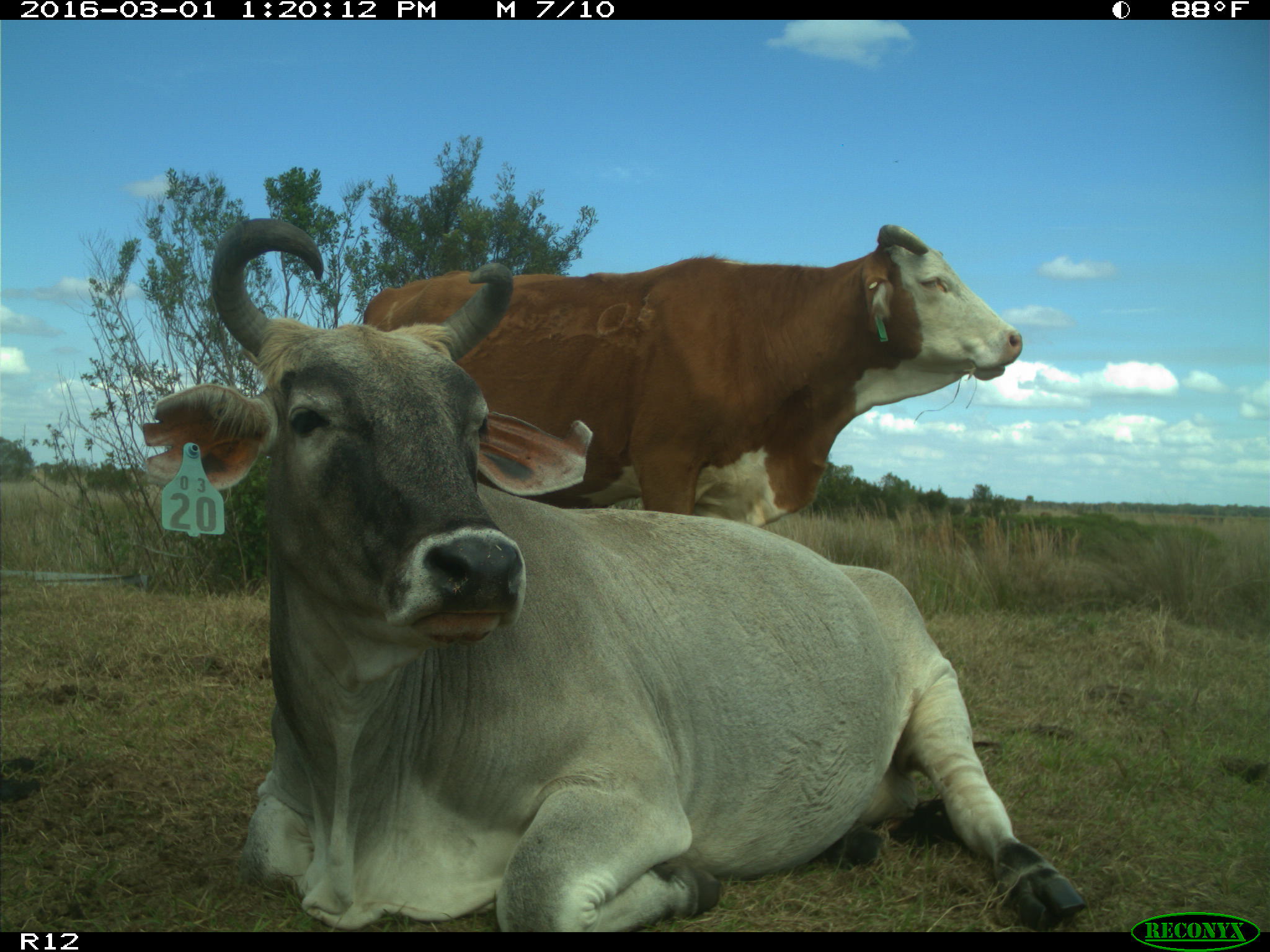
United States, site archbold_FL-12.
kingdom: Animalia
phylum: Chordata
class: Mammalia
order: Artiodactyla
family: Bovidae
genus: Bos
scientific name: Bos taurus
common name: domestic cow